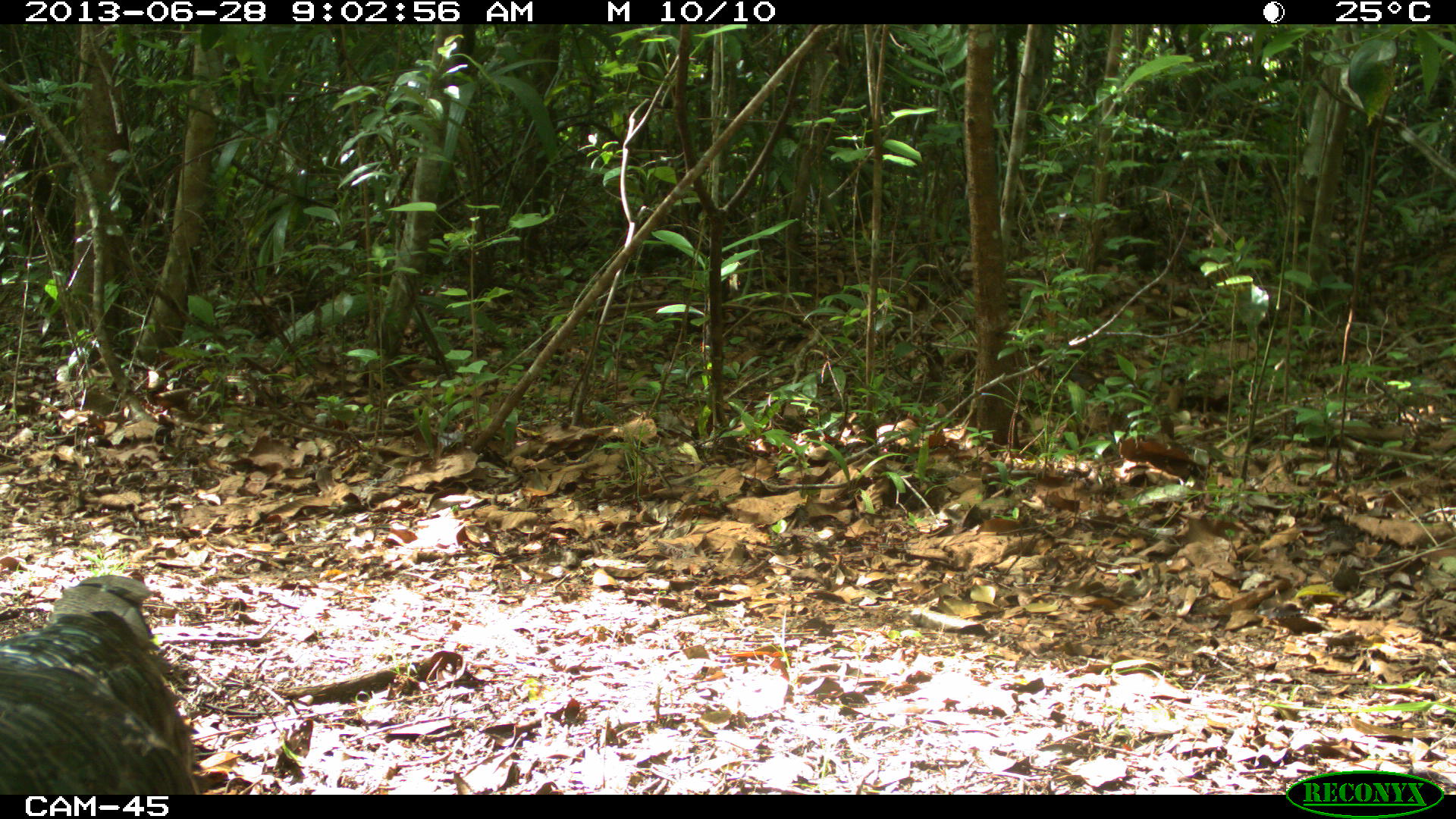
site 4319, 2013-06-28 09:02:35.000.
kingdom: Animalia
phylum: Chordata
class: Aves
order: Galliformes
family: Phasianidae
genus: Meleagris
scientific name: Meleagris ocellata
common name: ocellated turkey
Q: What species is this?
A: Meleagris ocellata (ocellated turkey).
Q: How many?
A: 2.